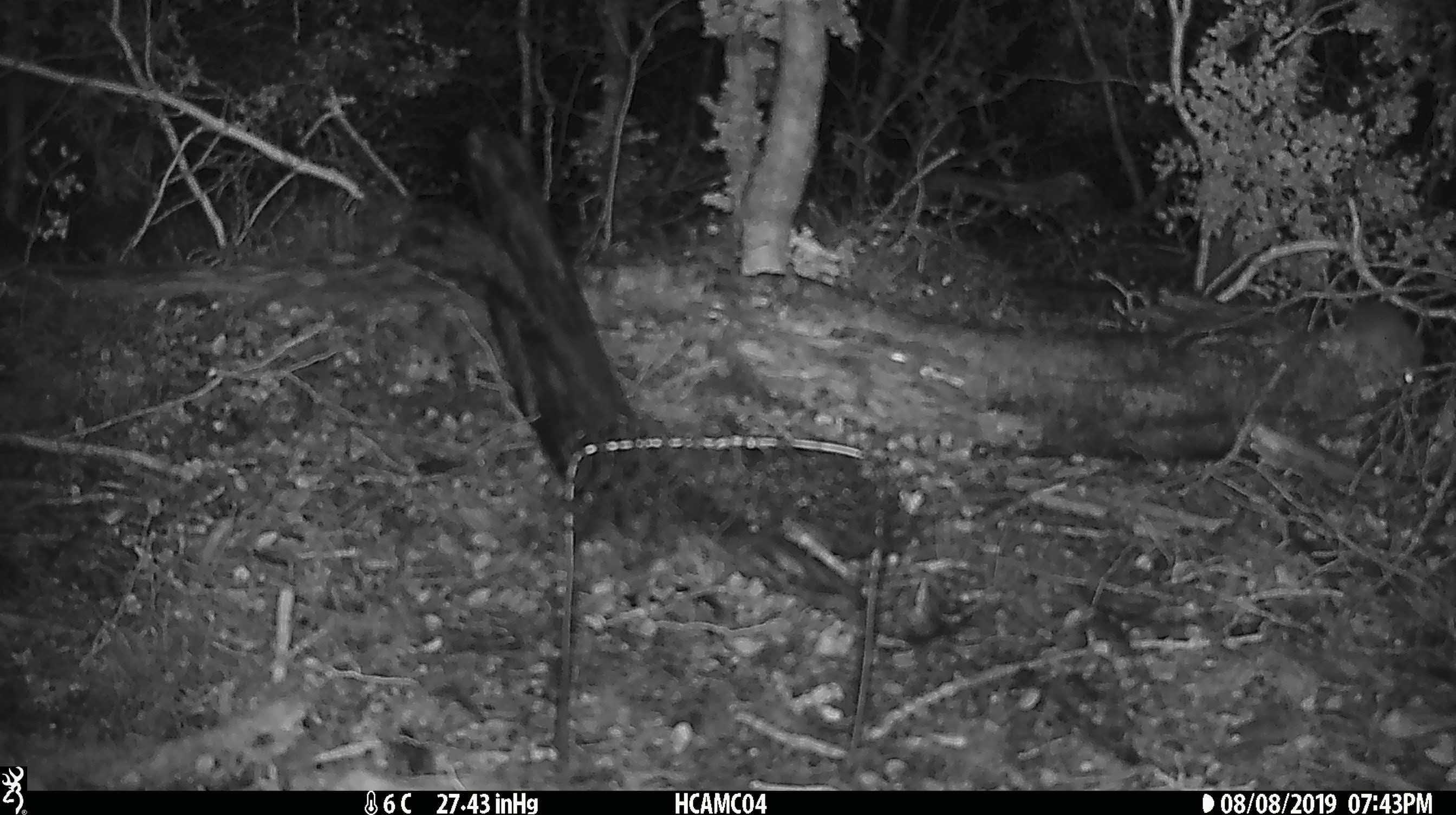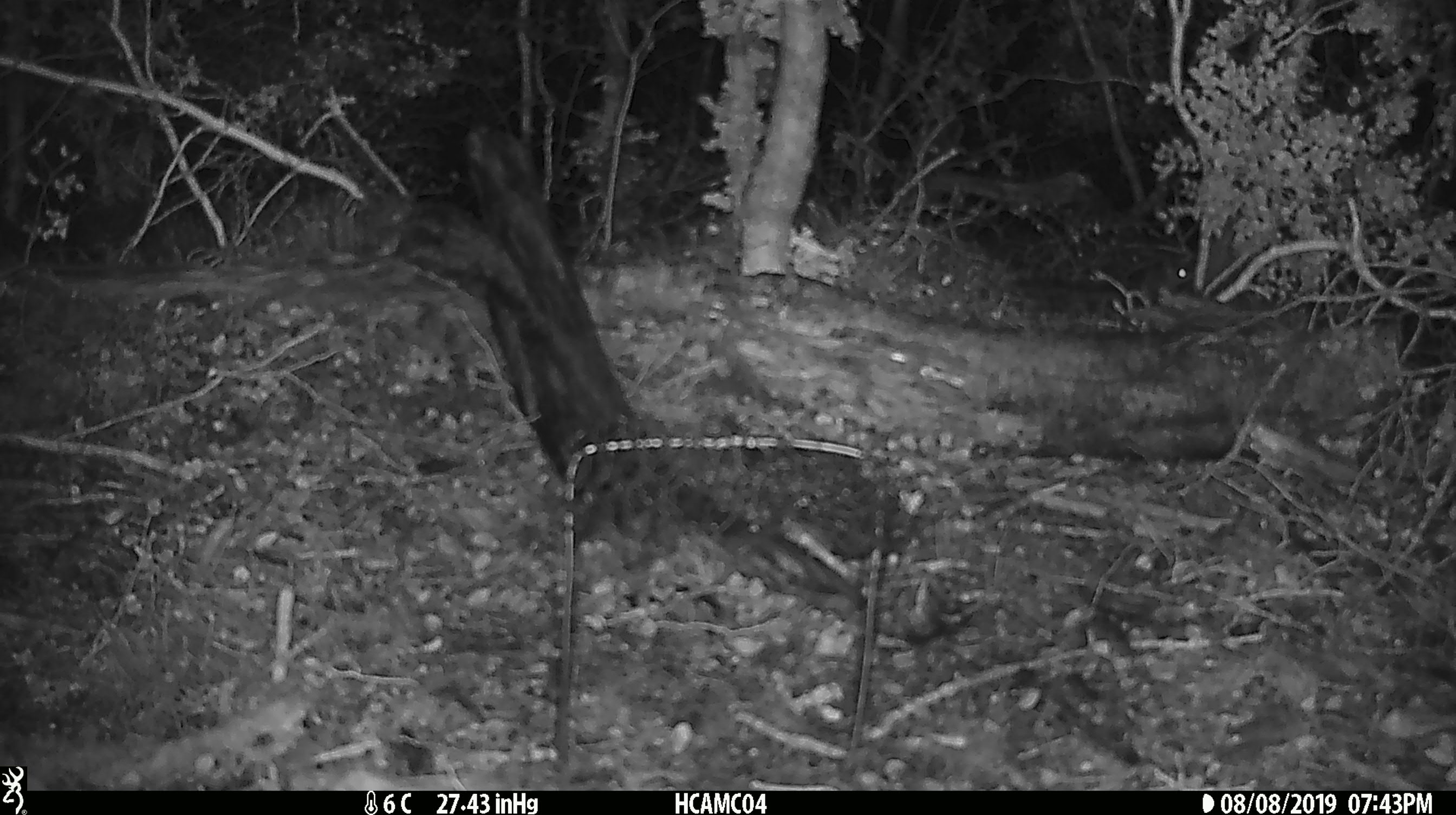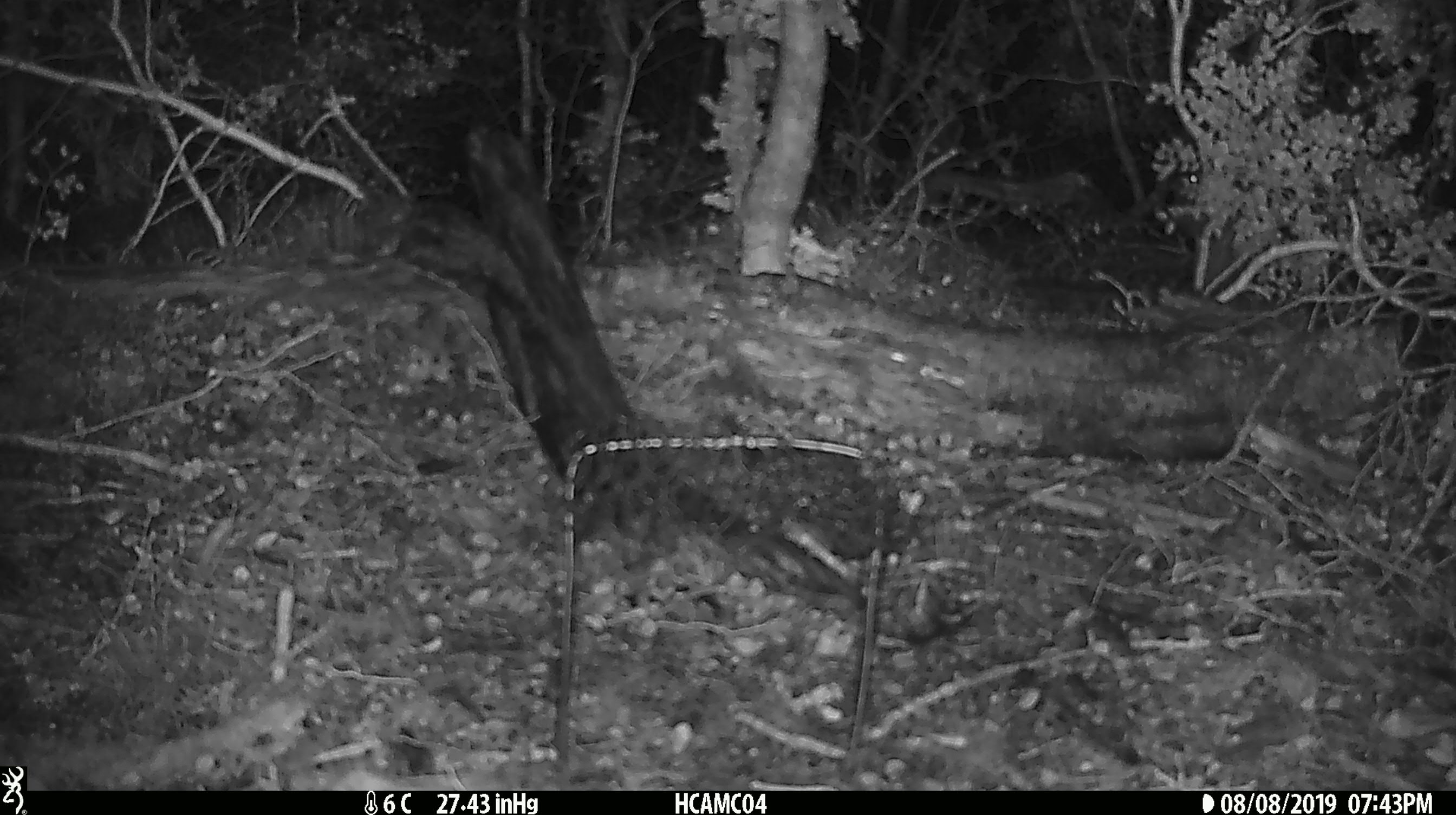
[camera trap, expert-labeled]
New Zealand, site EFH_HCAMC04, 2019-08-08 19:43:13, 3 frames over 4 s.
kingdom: Animalia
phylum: Chordata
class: Mammalia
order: Rodentia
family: Muridae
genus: Mus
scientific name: Mus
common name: mouse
Mouse (Mus).